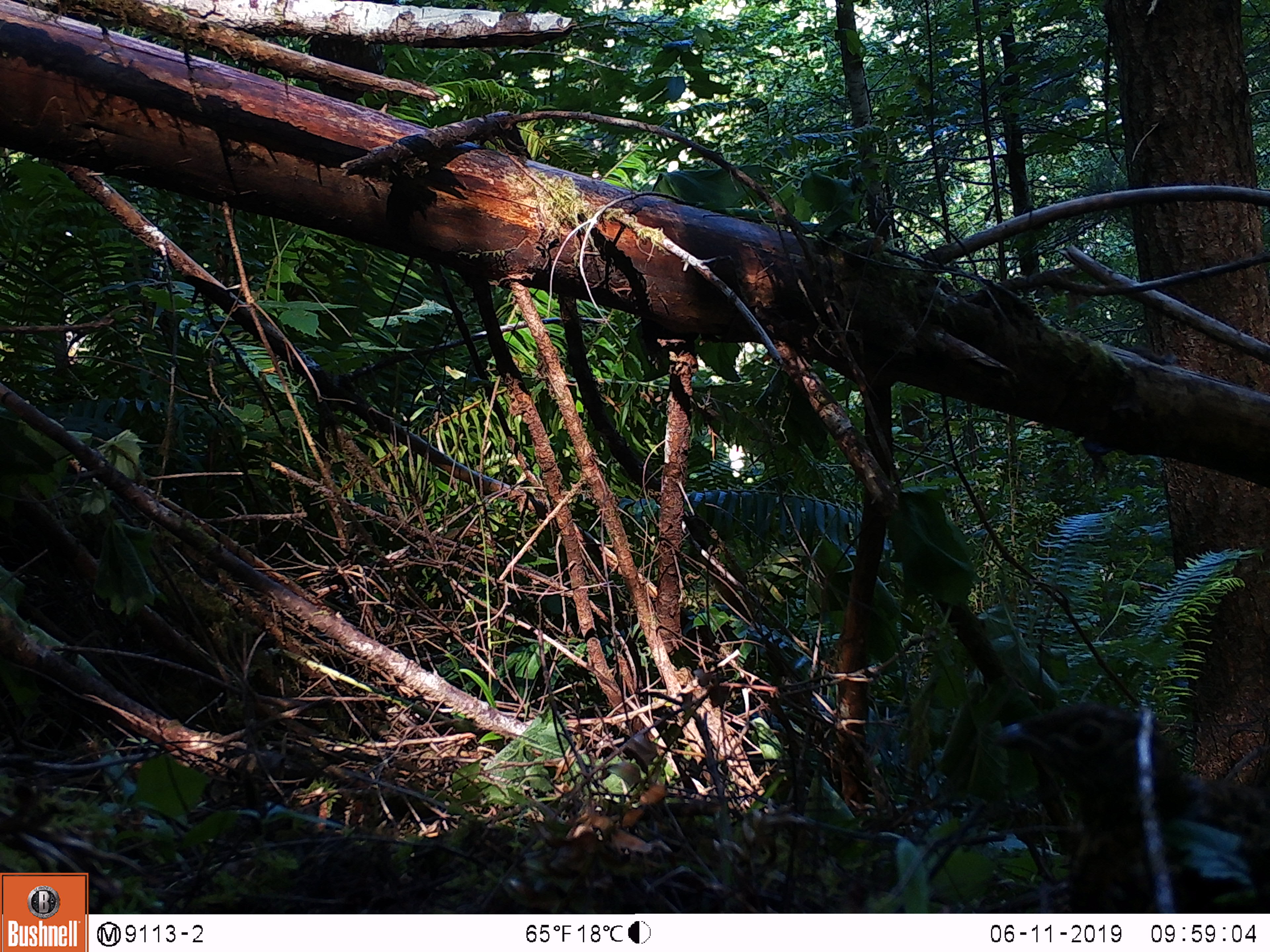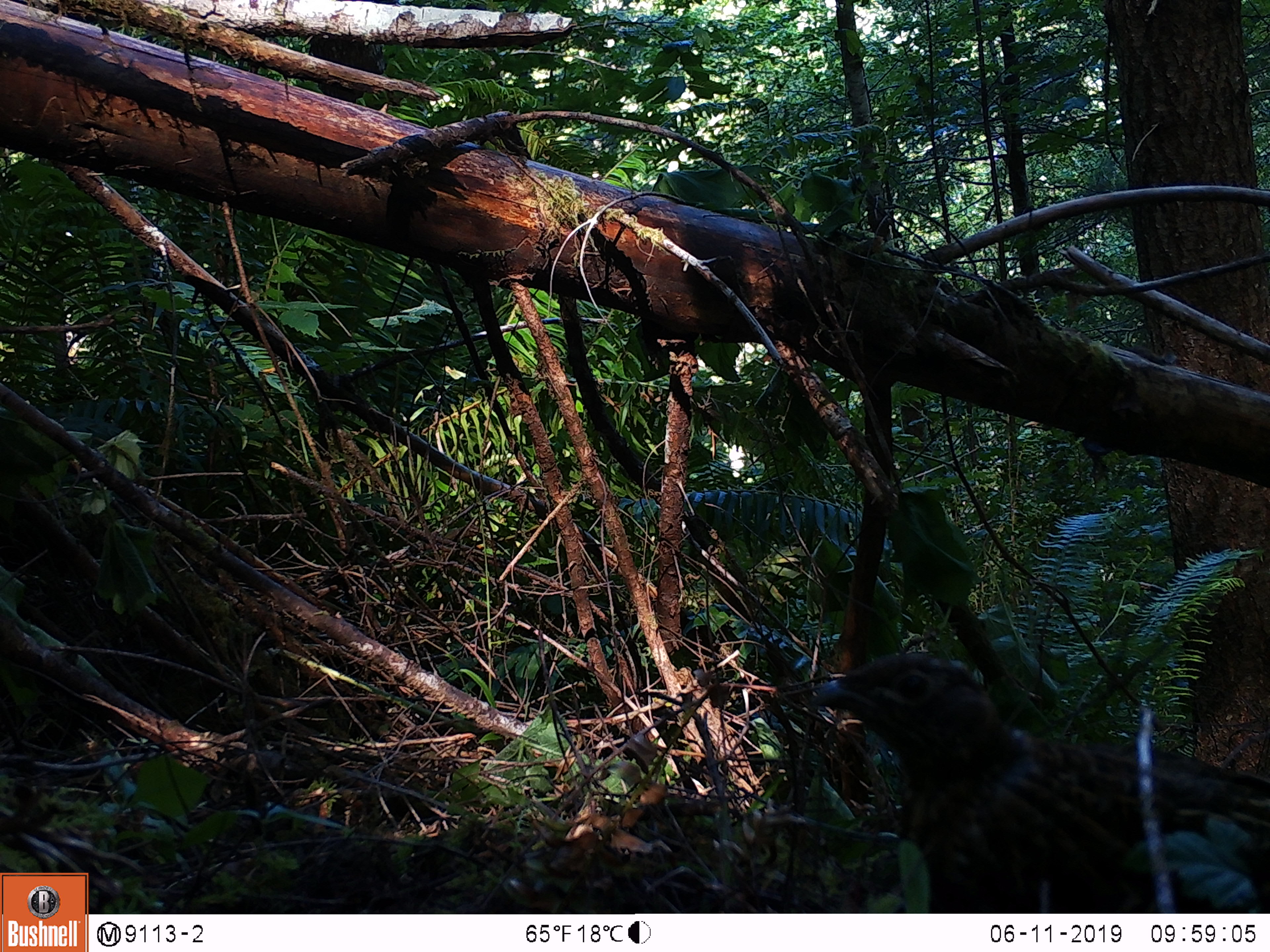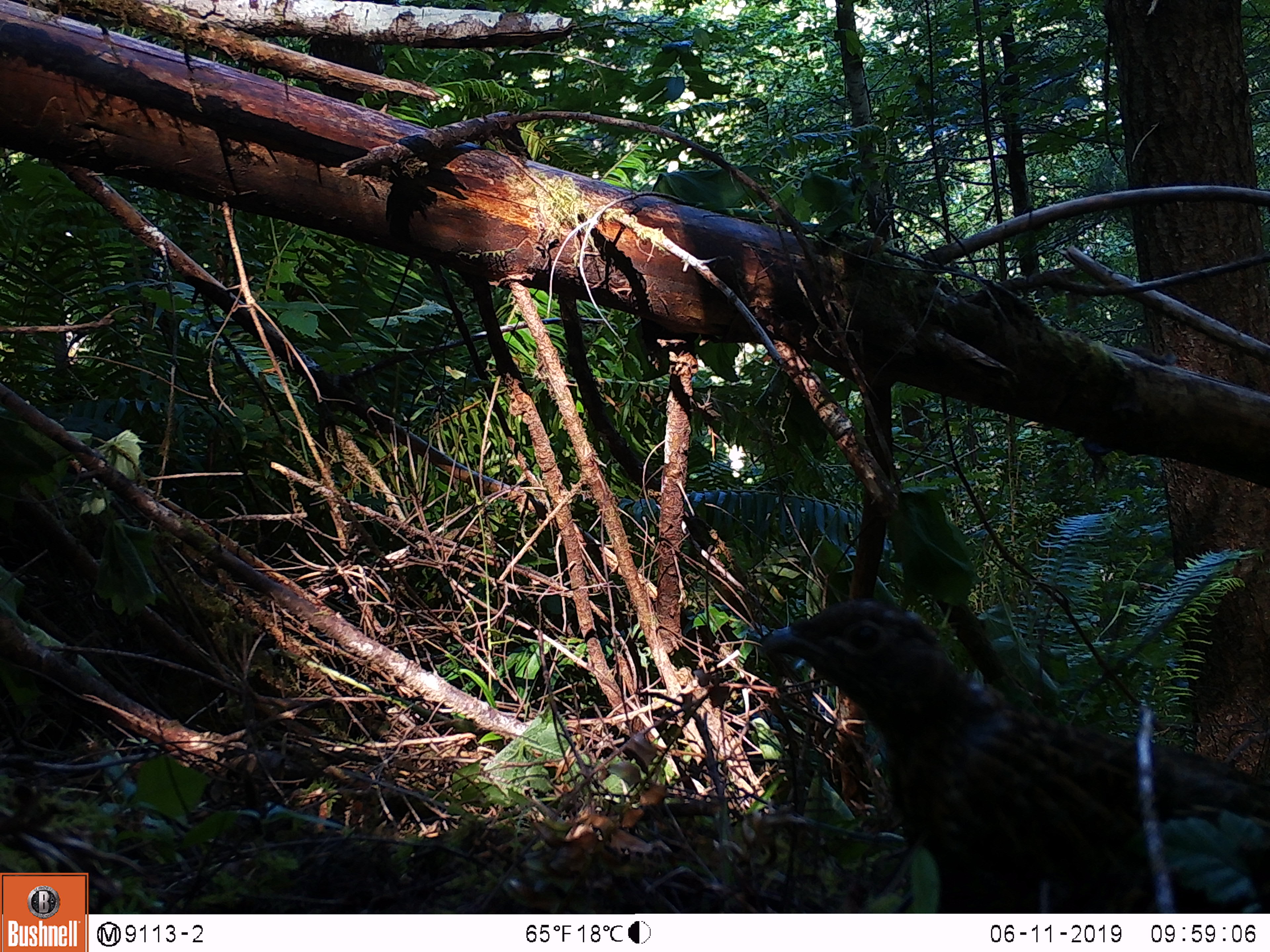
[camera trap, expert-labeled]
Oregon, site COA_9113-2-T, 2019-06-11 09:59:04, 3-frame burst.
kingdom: Animalia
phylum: Chordata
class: Aves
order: Galliformes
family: Phasianidae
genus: Bonasa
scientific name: Bonasa umbellus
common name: ruffed grouse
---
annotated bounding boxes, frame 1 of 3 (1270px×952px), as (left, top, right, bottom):
ruffed grouse: (972, 680, 1267, 910)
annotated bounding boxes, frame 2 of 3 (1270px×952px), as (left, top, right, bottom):
ruffed grouse: (792, 647, 1266, 908)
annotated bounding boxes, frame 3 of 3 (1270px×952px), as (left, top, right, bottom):
ruffed grouse: (744, 587, 1264, 908)